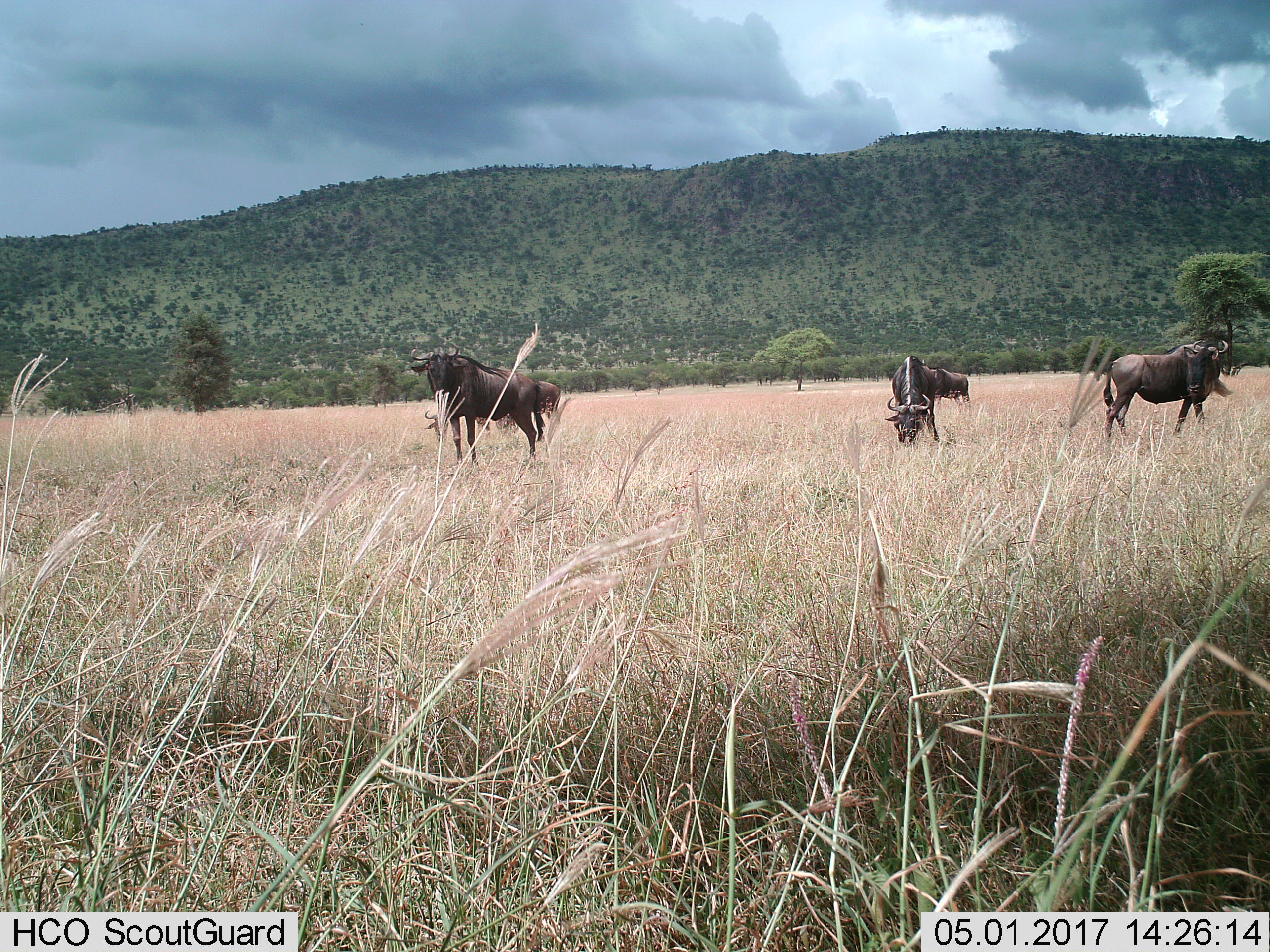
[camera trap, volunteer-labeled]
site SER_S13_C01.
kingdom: Animalia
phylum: Chordata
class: Mammalia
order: Artiodactyla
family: Bovidae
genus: Connochaetes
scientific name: Connochaetes taurinus taurinus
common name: blue wildebeest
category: wildebeestblue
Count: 5.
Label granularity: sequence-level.